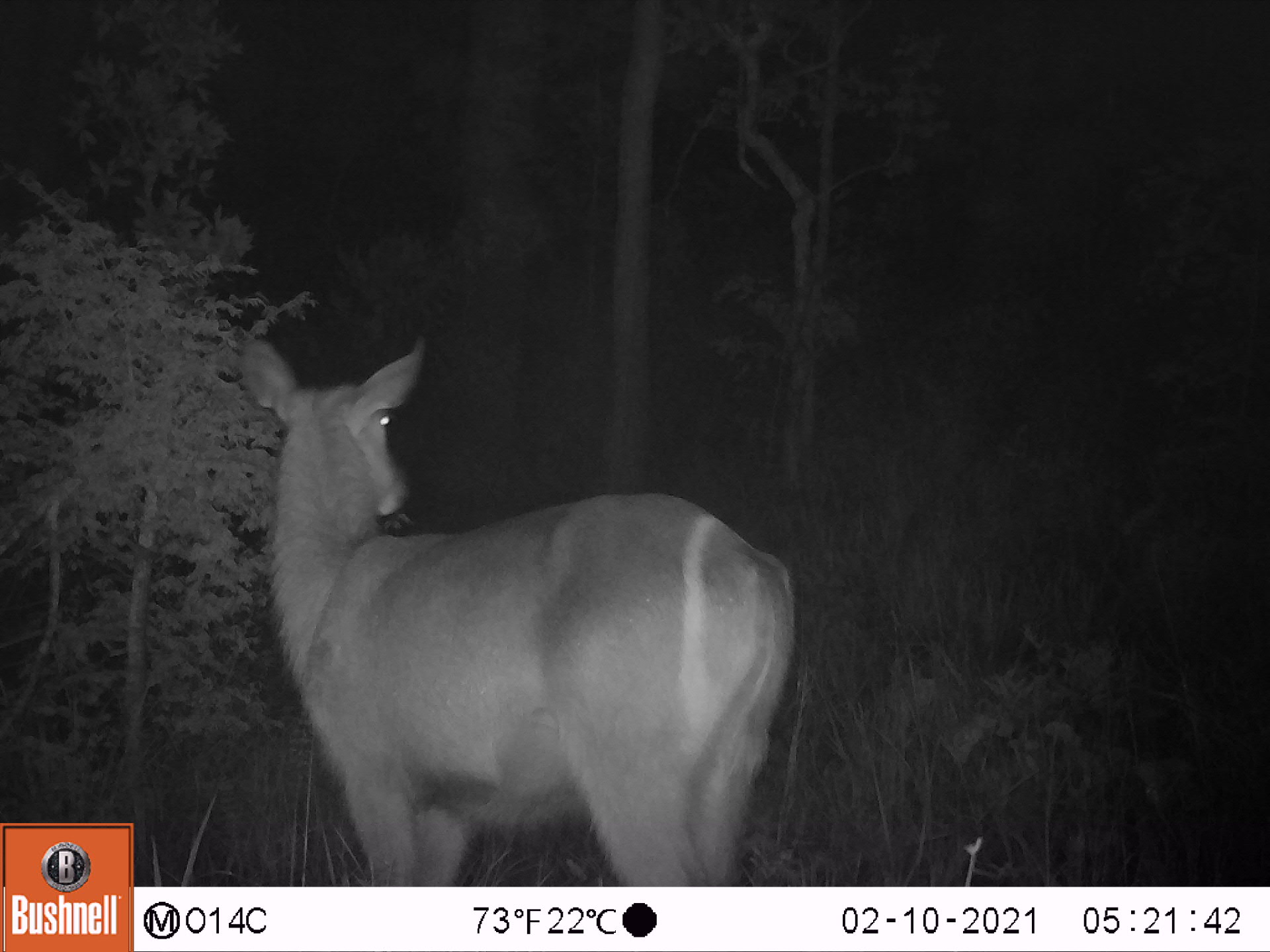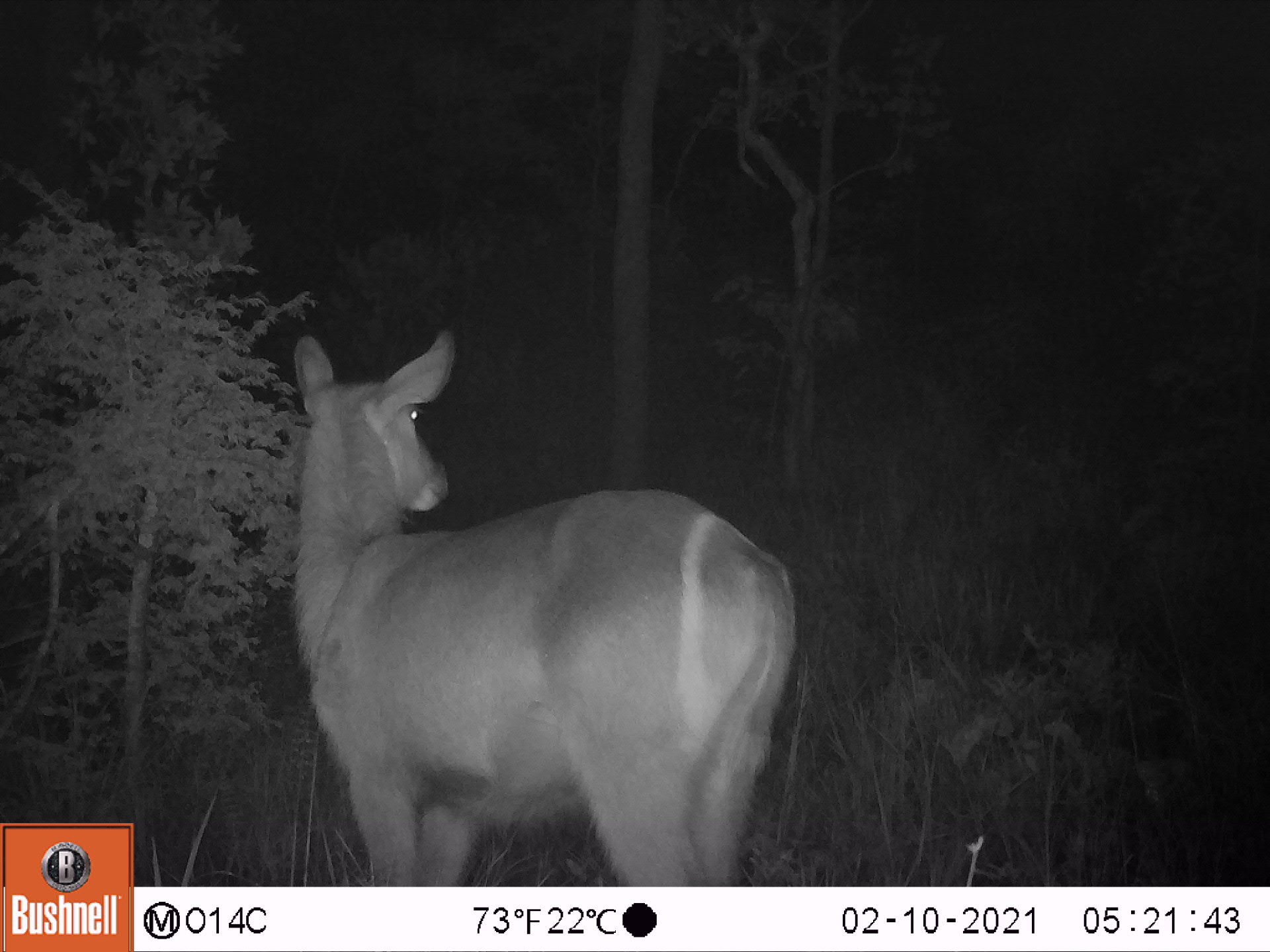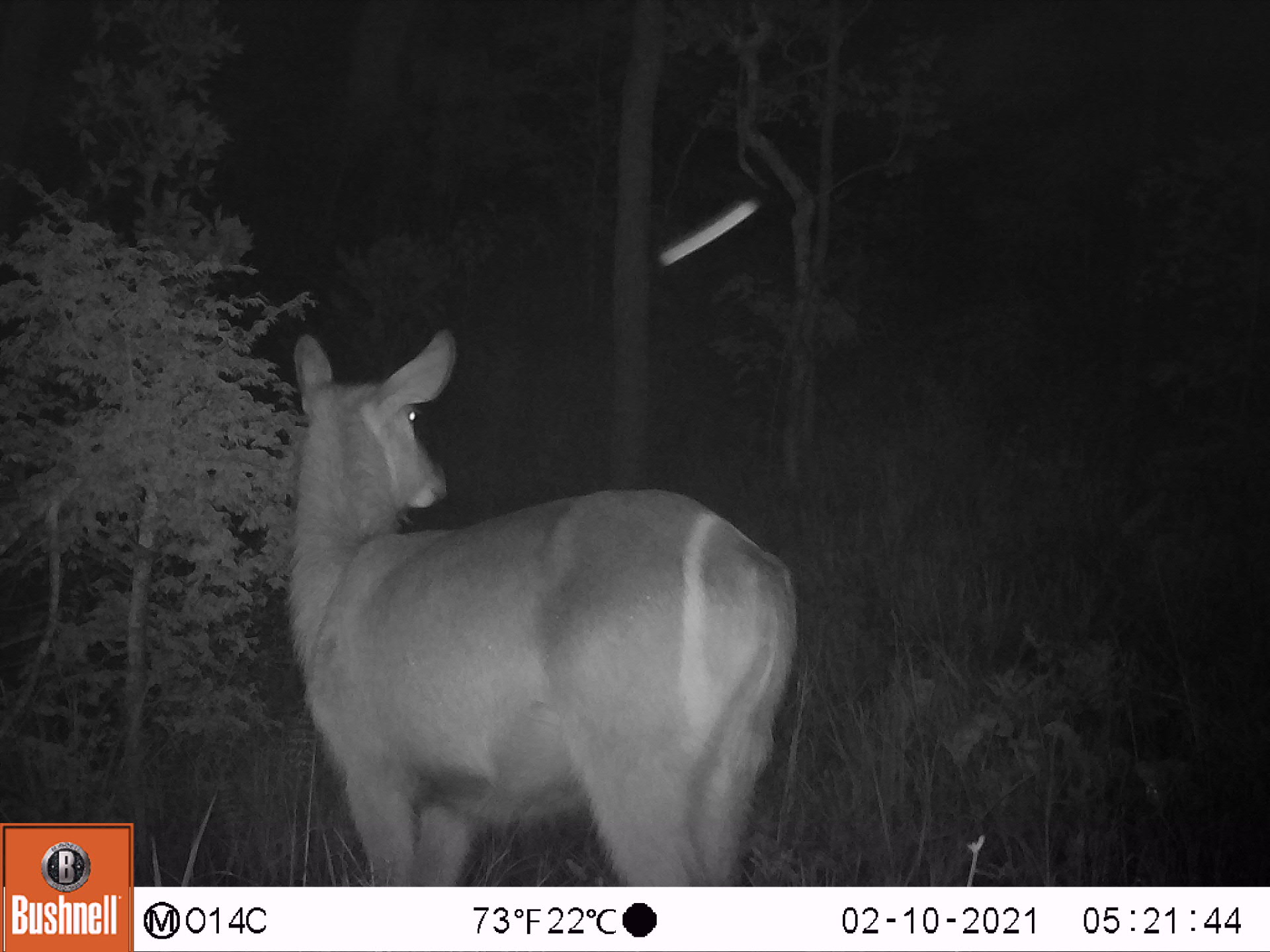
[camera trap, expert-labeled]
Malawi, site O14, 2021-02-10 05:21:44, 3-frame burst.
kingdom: Animalia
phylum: Chordata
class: Mammalia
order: Artiodactyla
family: Bovidae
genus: Kobus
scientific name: Kobus ellipsiprymnus ellipsiprymnus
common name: common waterbuck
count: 1